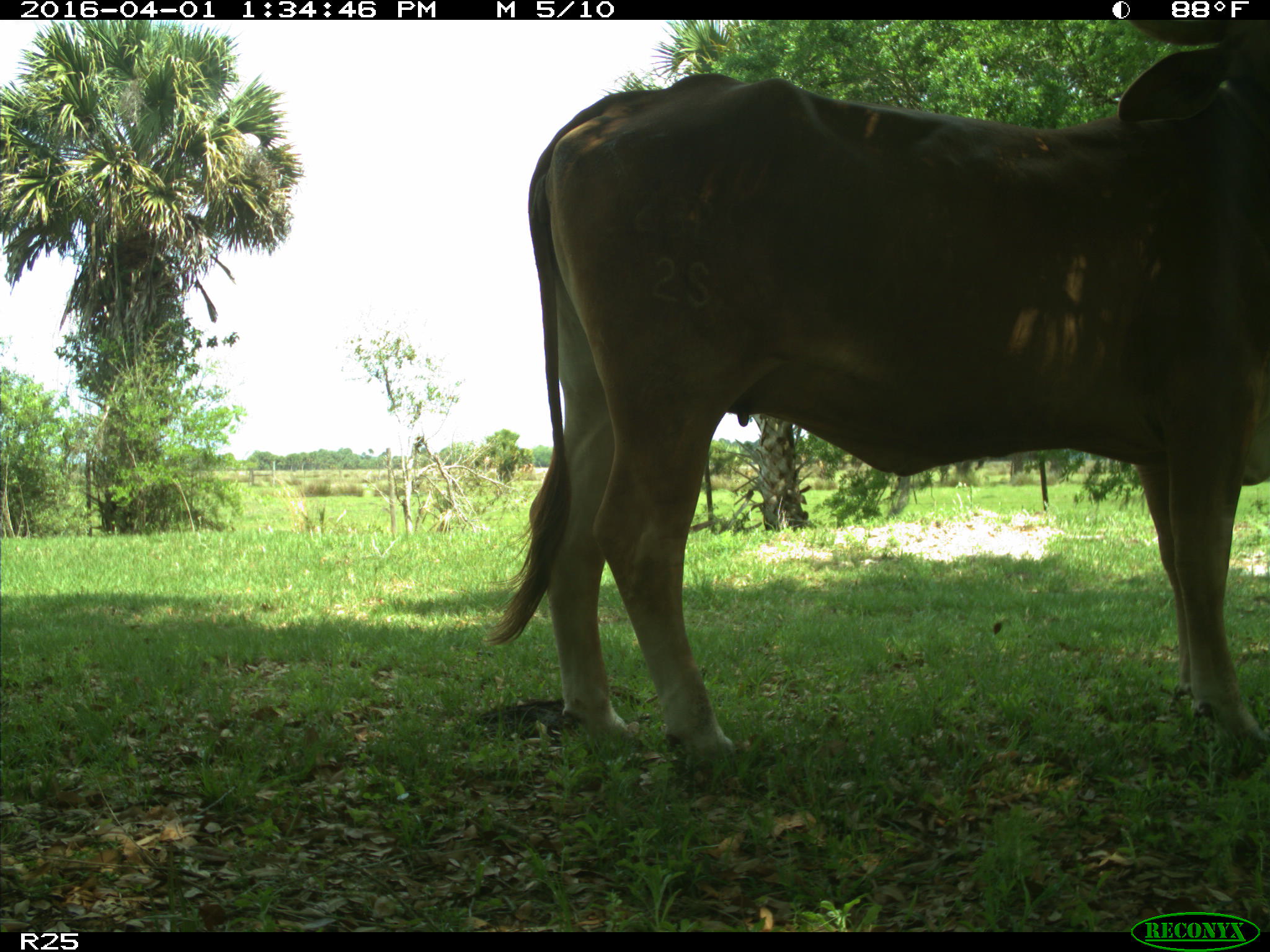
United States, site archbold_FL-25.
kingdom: Animalia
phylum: Chordata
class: Mammalia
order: Artiodactyla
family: Bovidae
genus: Bos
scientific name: Bos taurus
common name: domestic cow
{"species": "Bos taurus (domestic cow)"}